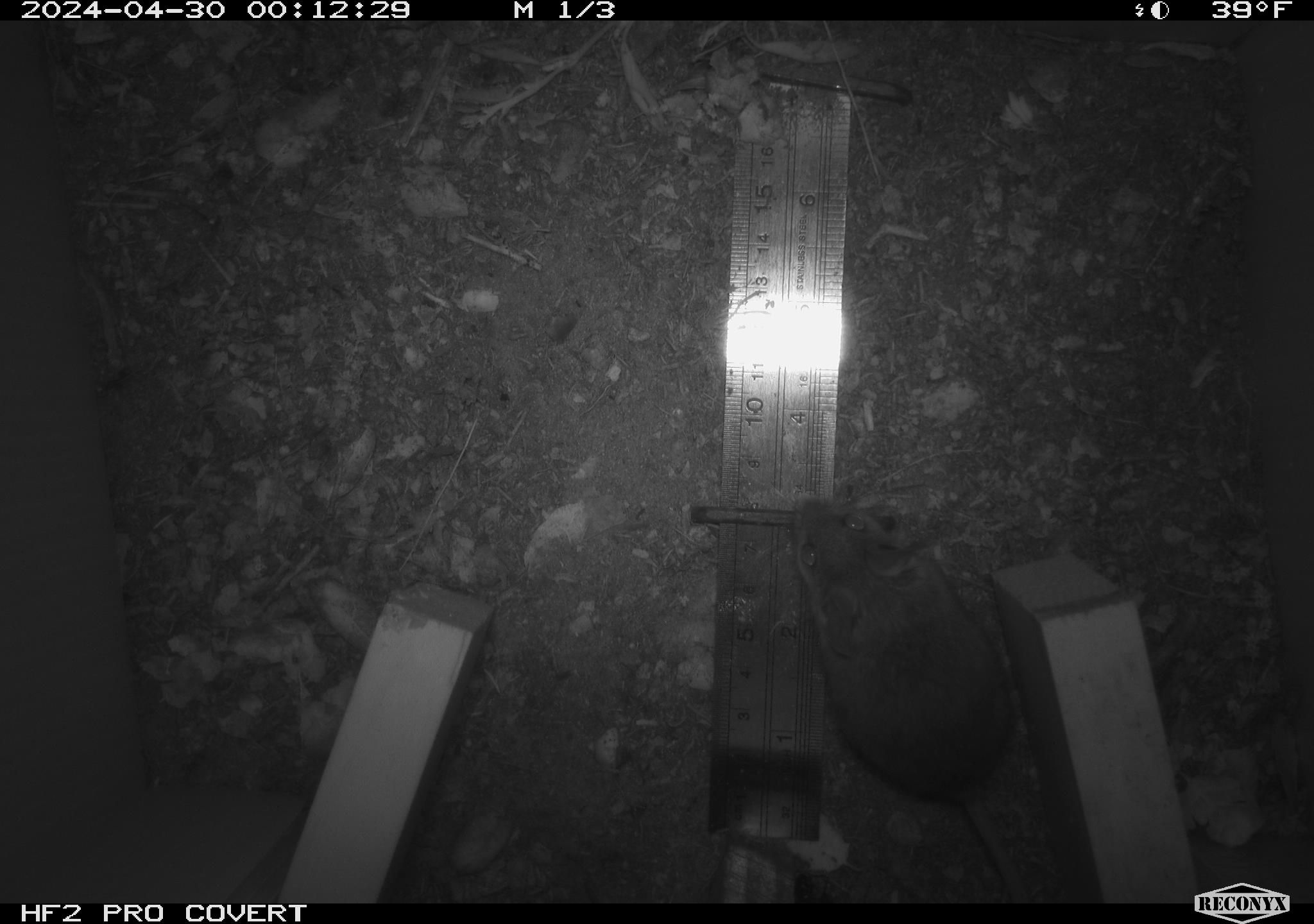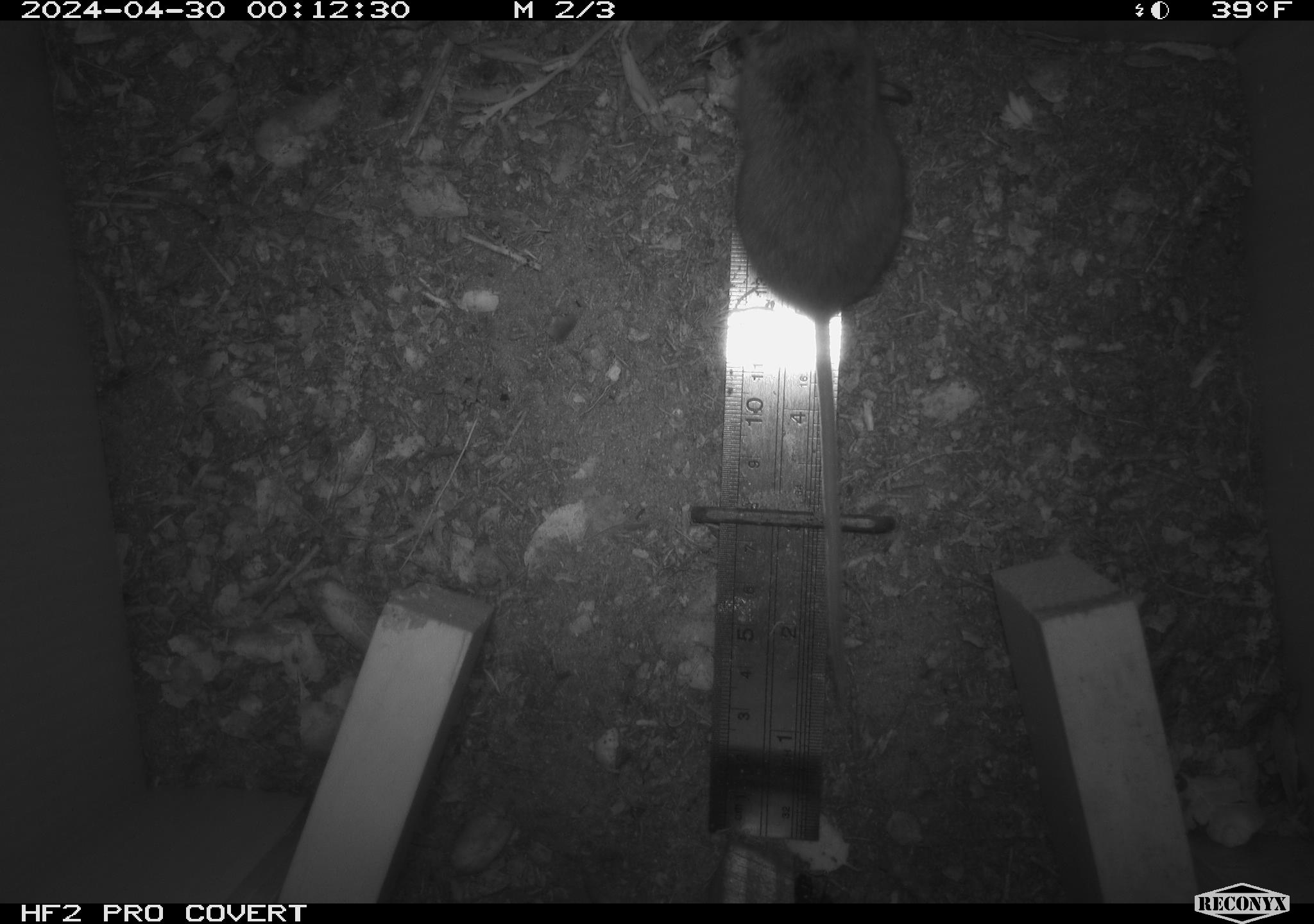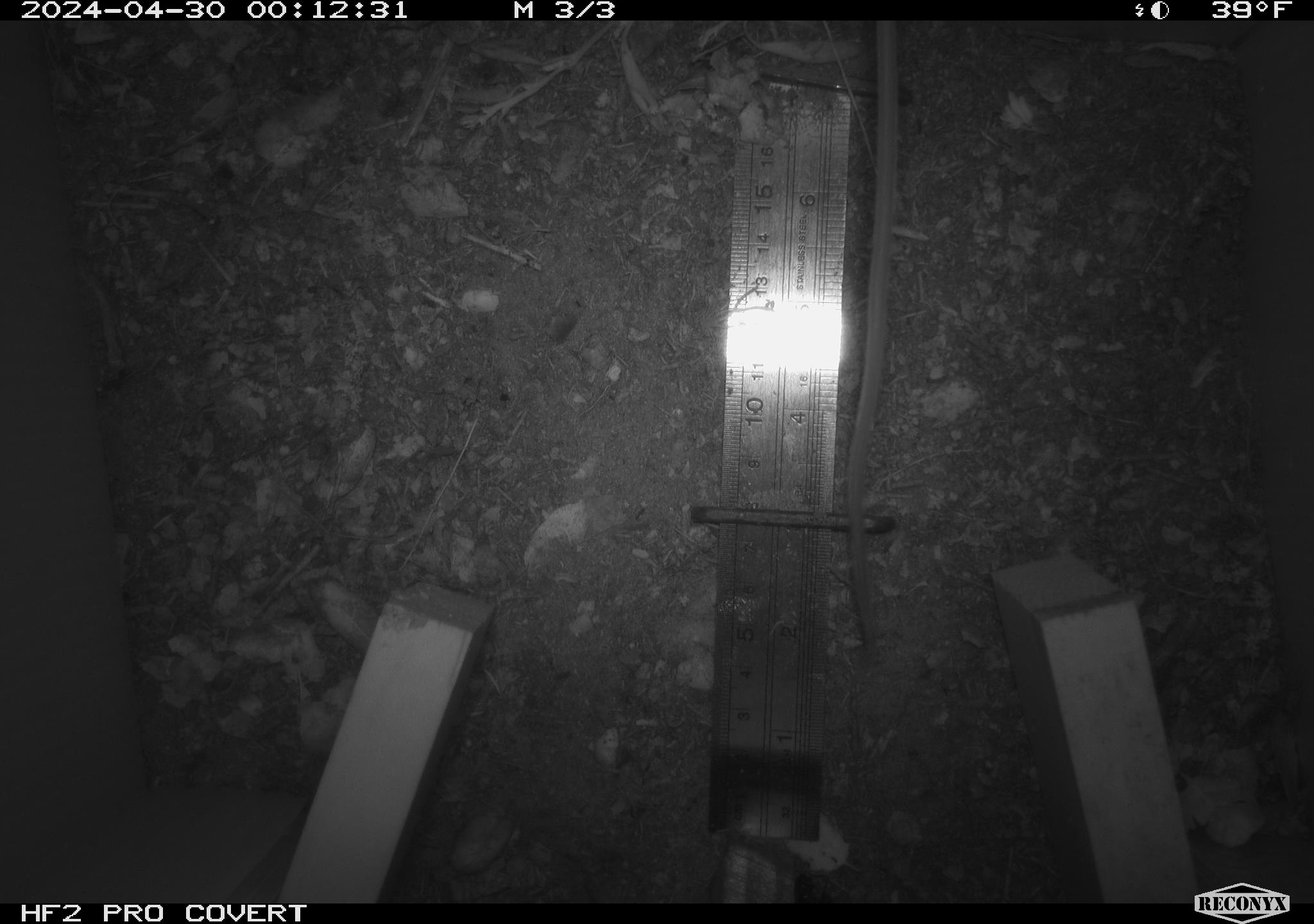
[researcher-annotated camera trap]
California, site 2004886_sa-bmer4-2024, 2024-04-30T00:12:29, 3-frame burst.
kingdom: Animalia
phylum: Chordata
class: Mammalia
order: Rodentia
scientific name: Rodentia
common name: mouse species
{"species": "mouse species (Rodentia)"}